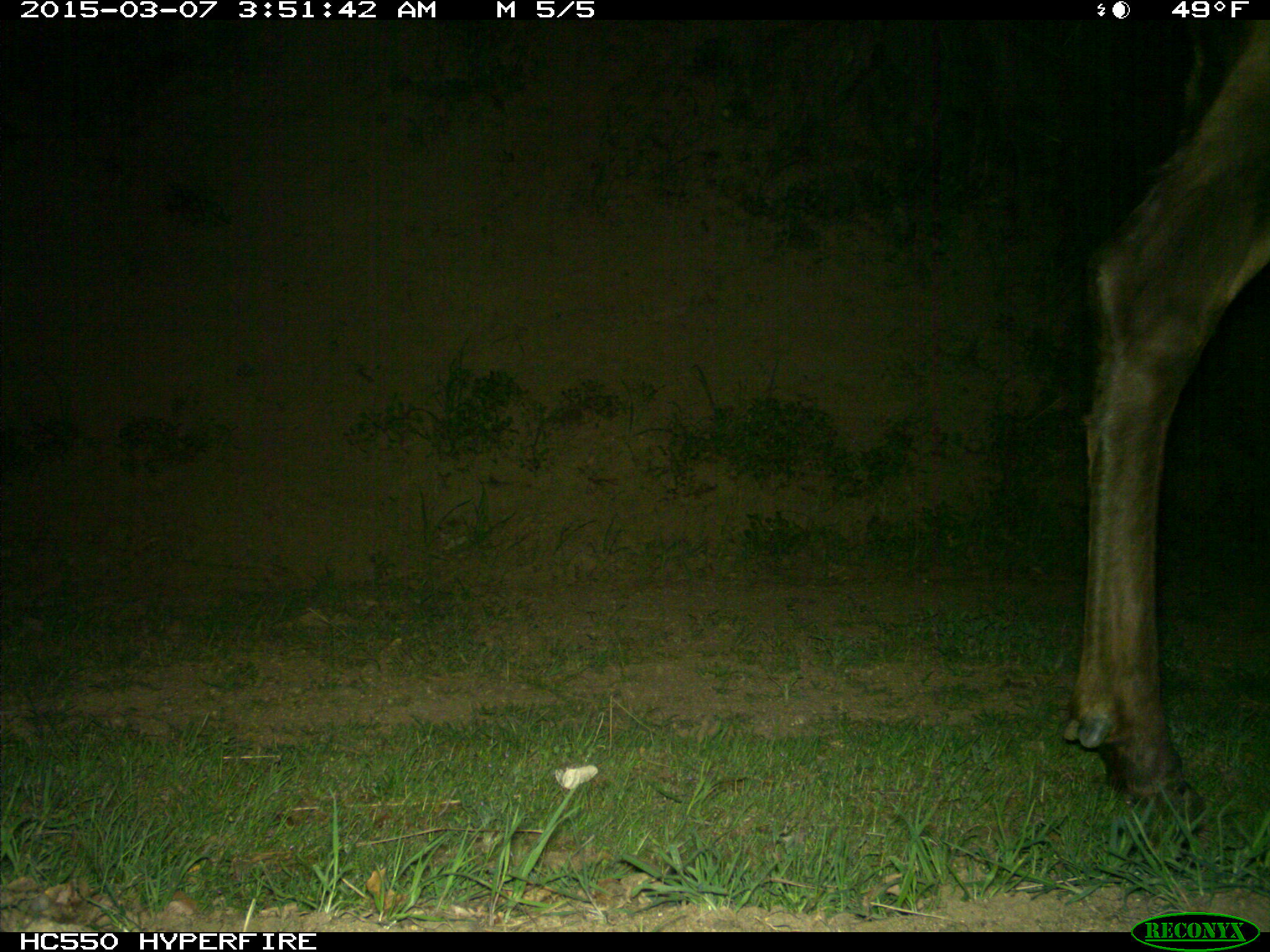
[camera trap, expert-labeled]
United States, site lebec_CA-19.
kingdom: Animalia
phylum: Chordata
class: Mammalia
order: Artiodactyla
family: Cervidae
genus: Cervus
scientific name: Cervus canadensis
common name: elk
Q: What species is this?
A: Cervus canadensis (elk).